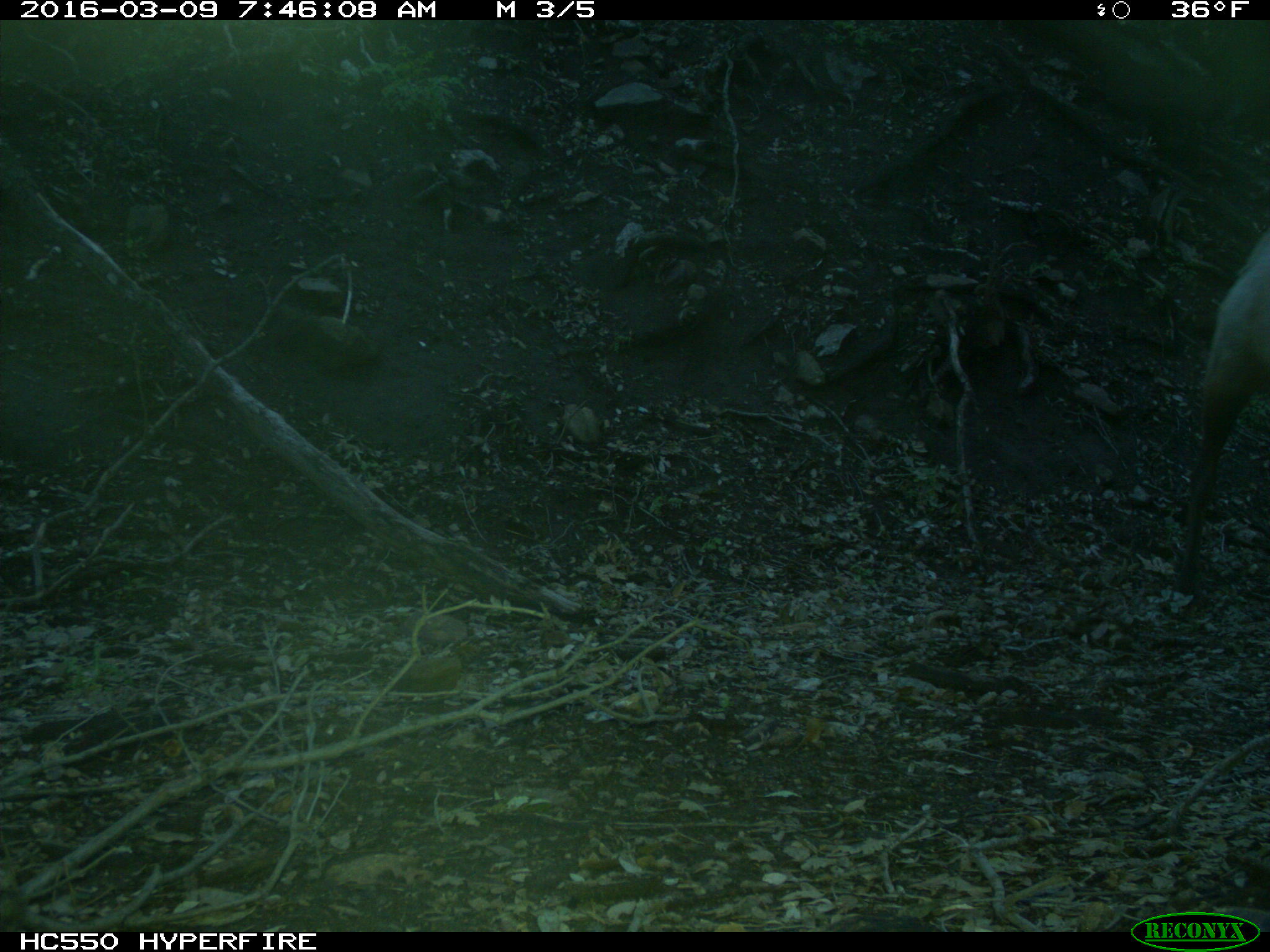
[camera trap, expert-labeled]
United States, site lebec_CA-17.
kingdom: Animalia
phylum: Chordata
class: Mammalia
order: Artiodactyla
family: Cervidae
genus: Cervus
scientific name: Cervus canadensis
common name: elk